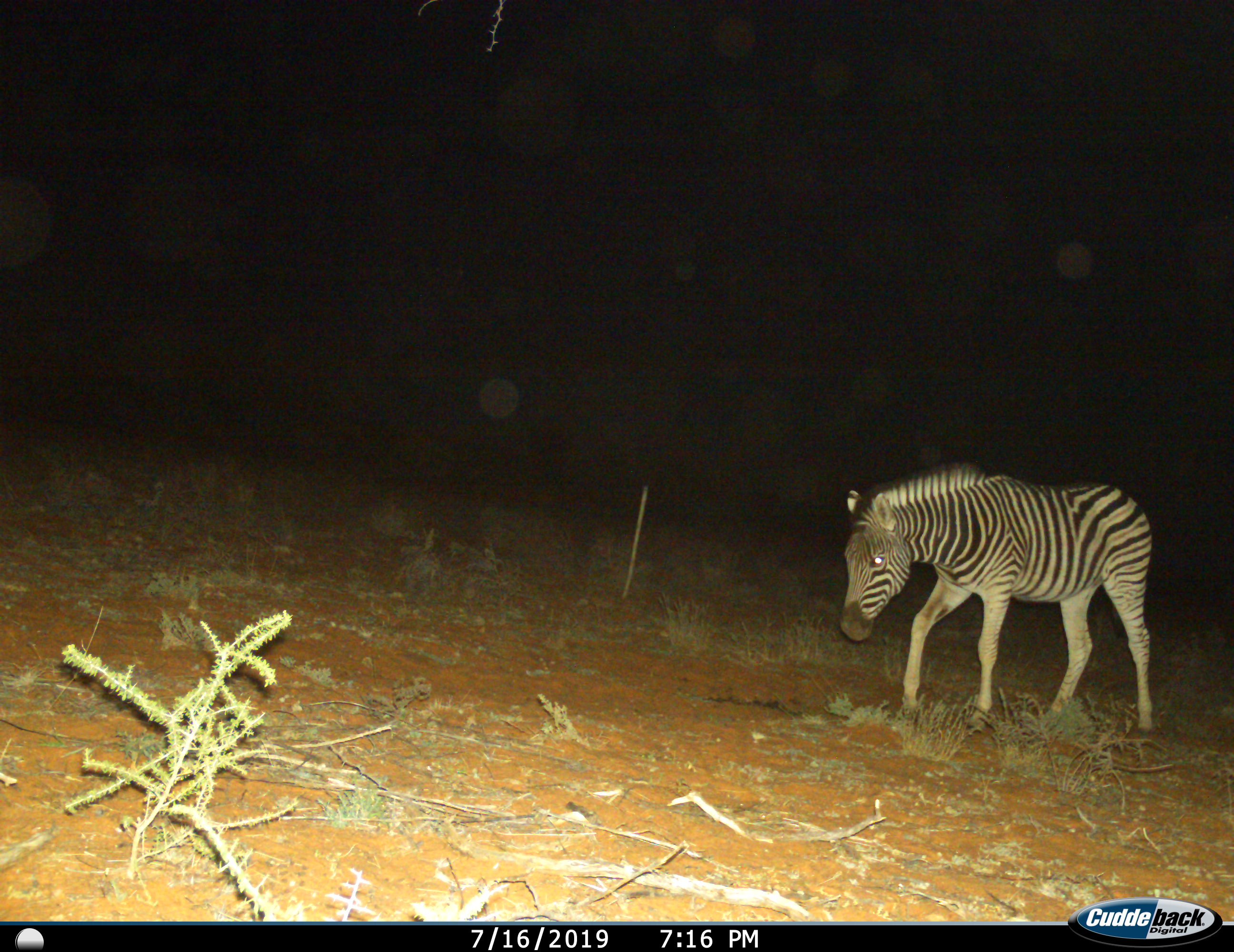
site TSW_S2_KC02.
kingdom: Animalia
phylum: Chordata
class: Mammalia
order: Perissodactyla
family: Equidae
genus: Equus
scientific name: Equus quagga burchellii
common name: burchell's zebra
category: zebraburchells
Zebraburchells (burchell's zebra) (Equus quagga burchellii), count 1. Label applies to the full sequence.